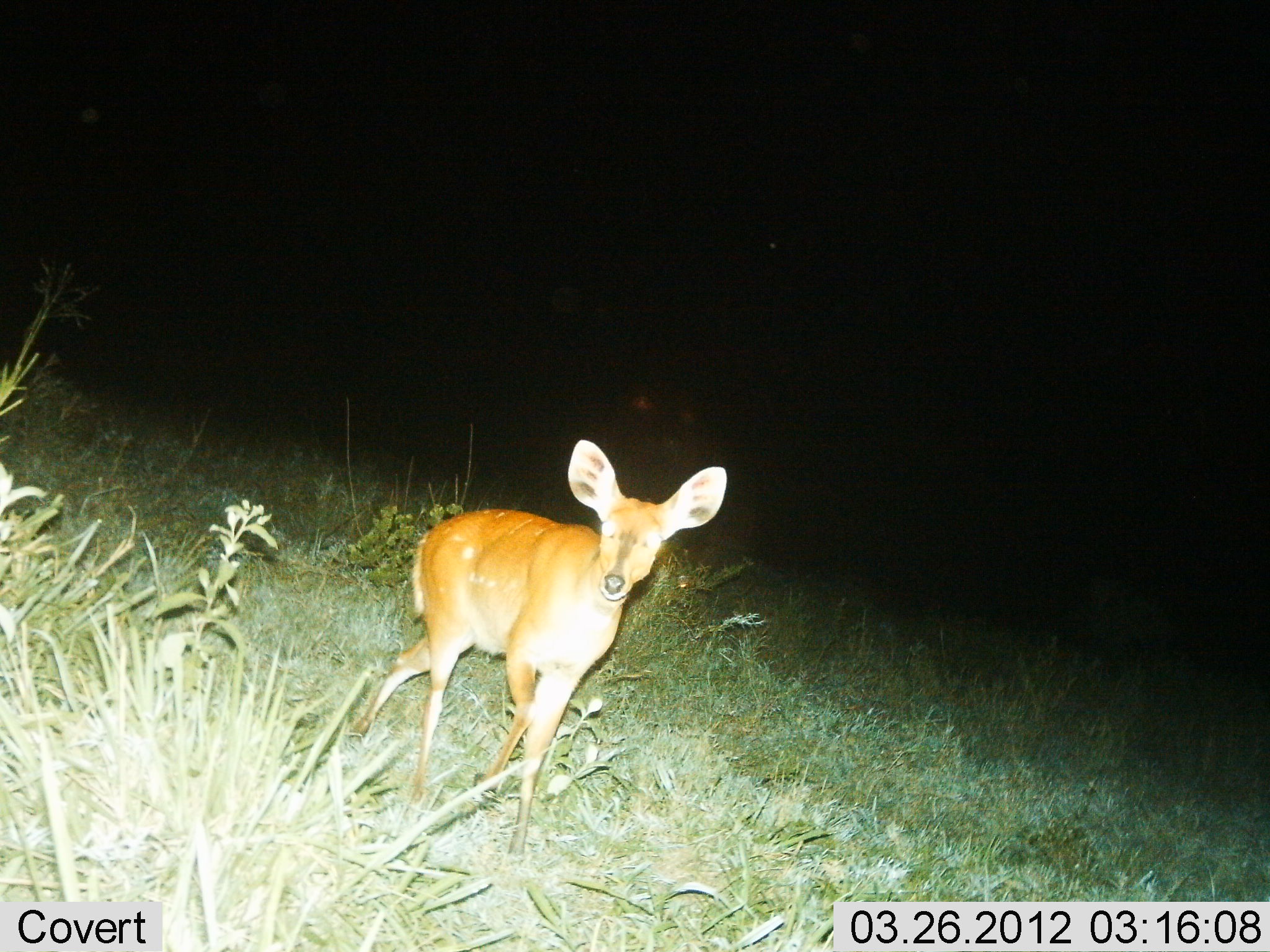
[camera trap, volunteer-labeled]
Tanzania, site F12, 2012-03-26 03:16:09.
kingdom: Animalia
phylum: Chordata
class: Mammalia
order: Artiodactyla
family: Bovidae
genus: Redunca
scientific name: Redunca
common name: reedbuck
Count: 1.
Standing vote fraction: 73%.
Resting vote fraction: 0%.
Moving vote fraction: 36%.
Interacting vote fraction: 0%.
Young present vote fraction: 0%.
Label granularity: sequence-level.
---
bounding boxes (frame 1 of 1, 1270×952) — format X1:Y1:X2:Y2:
animal: 318:438:732:866